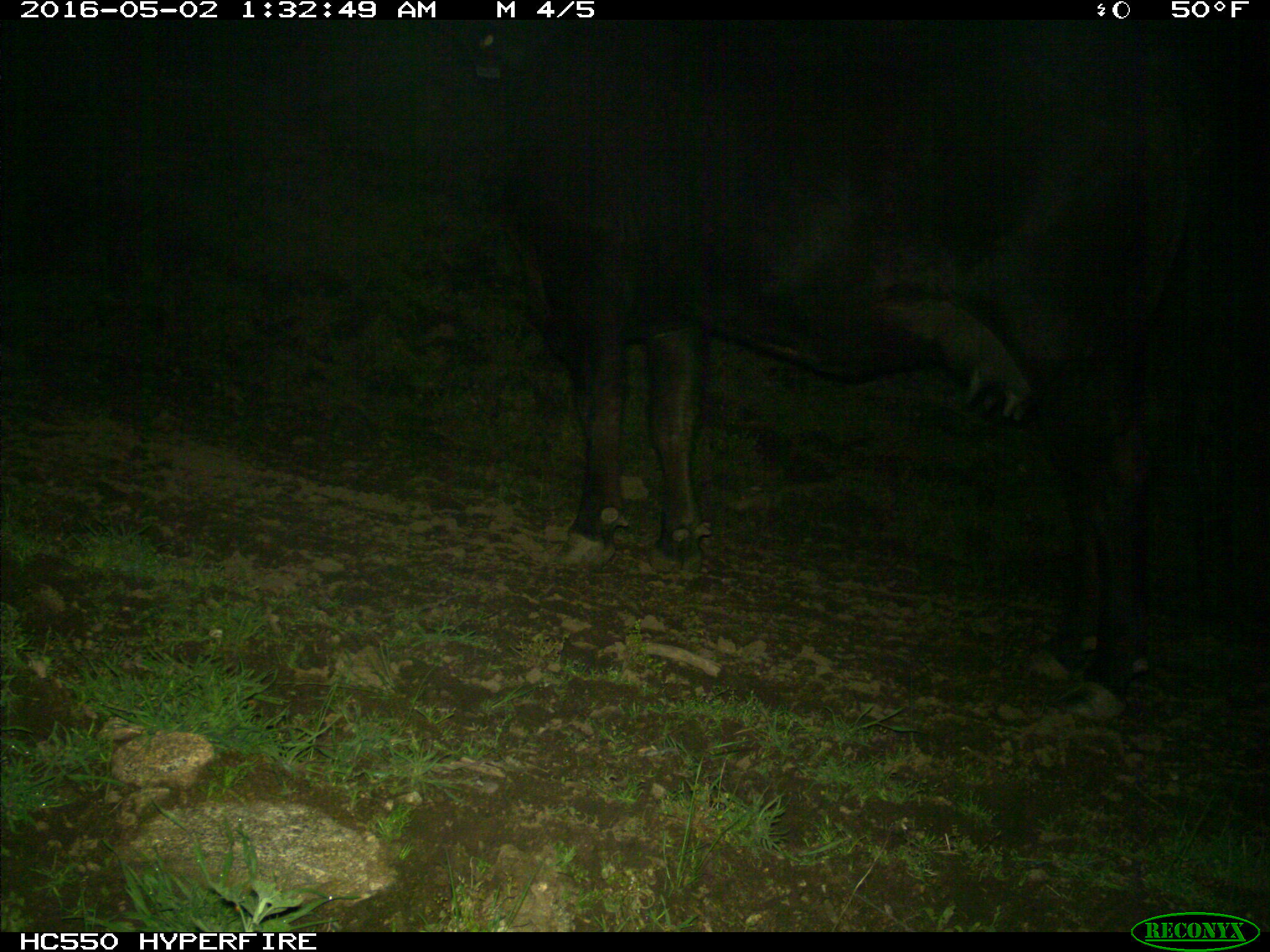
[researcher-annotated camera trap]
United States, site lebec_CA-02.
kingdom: Animalia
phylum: Chordata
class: Mammalia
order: Artiodactyla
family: Bovidae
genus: Bos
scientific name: Bos taurus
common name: domestic cow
Bos taurus (domestic cow).